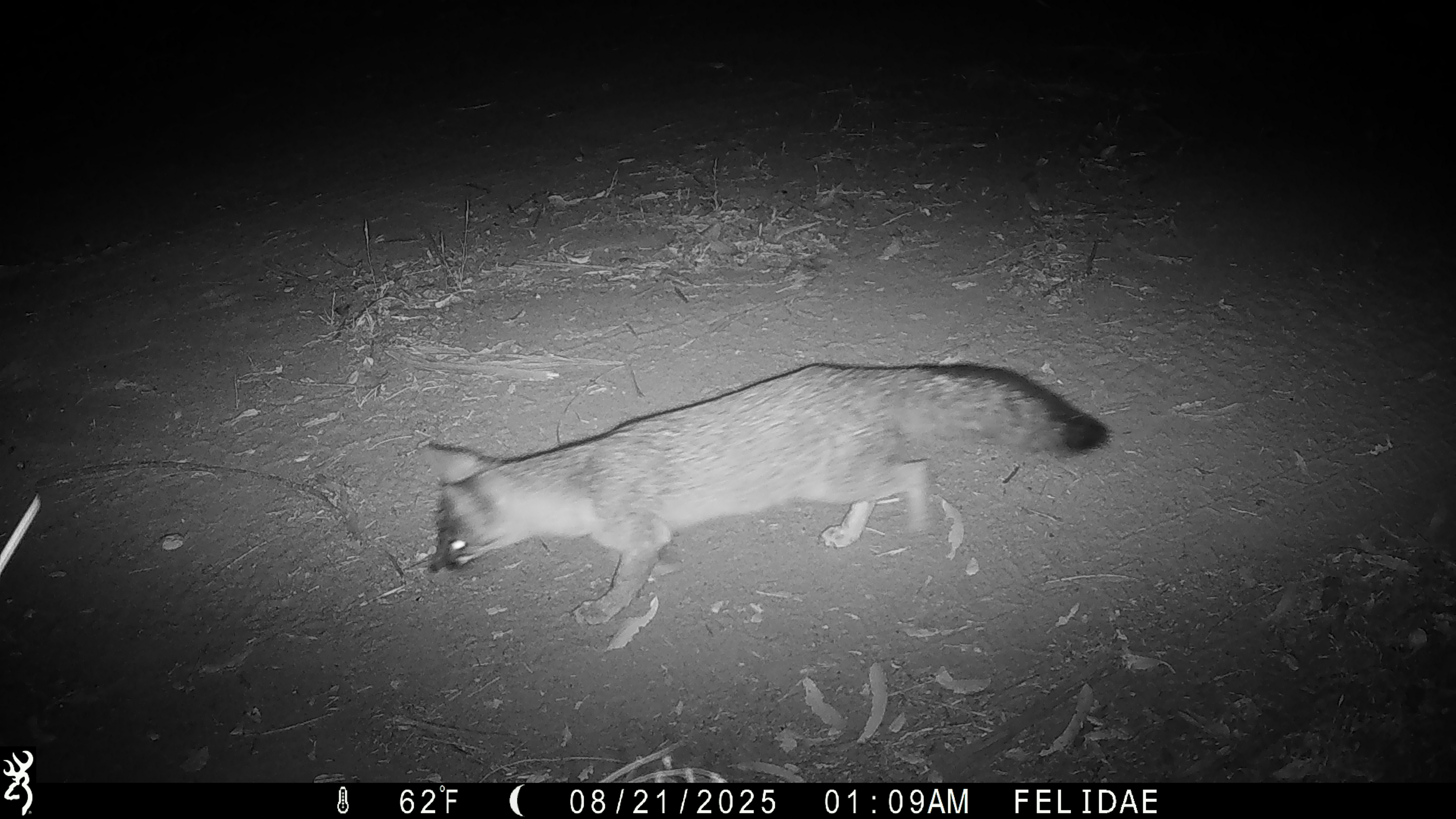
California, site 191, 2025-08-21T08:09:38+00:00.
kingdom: Animalia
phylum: Chordata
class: Mammalia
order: Carnivora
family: Canidae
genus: Urocyon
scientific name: Urocyon cinereoargenteus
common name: gray fox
Gray fox (Urocyon cinereoargenteus).